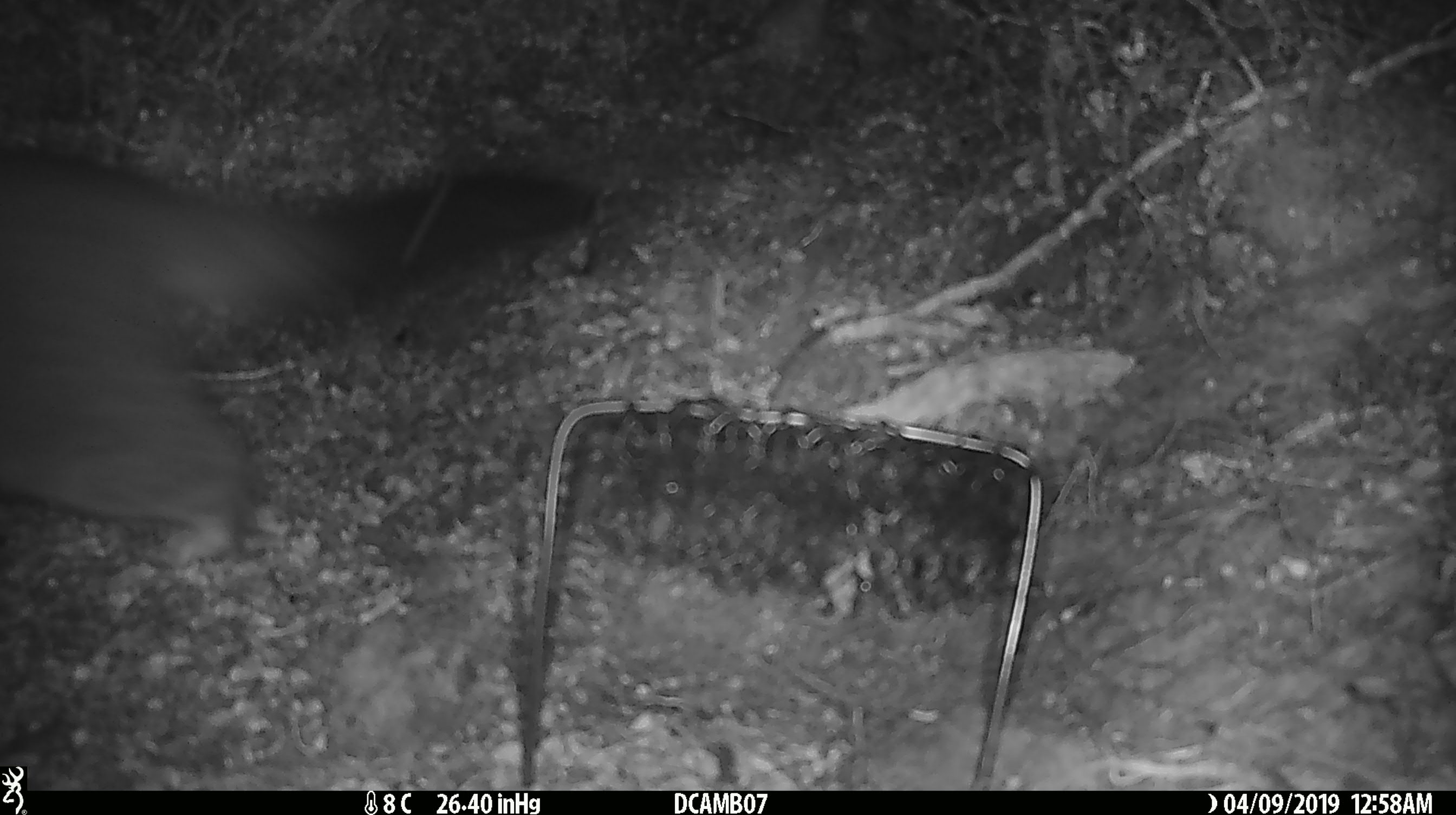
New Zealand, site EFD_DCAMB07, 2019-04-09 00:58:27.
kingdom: Animalia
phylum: Chordata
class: Mammalia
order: Diprotodontia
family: Phalangeridae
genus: Trichosurus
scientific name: Trichosurus vulpecula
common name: common brushtail possum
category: possum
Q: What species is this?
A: Possum (common brushtail possum) (Trichosurus vulpecula).